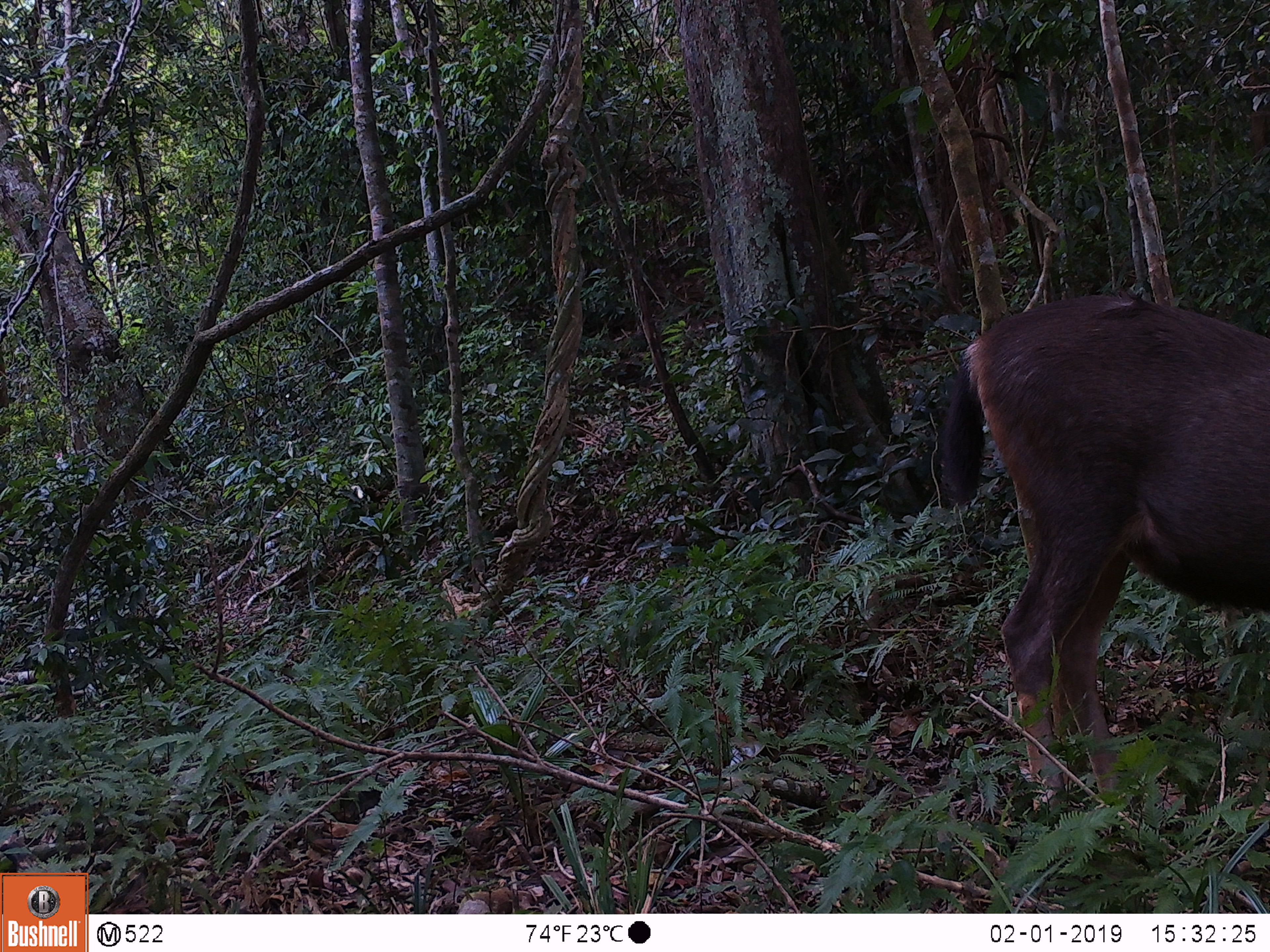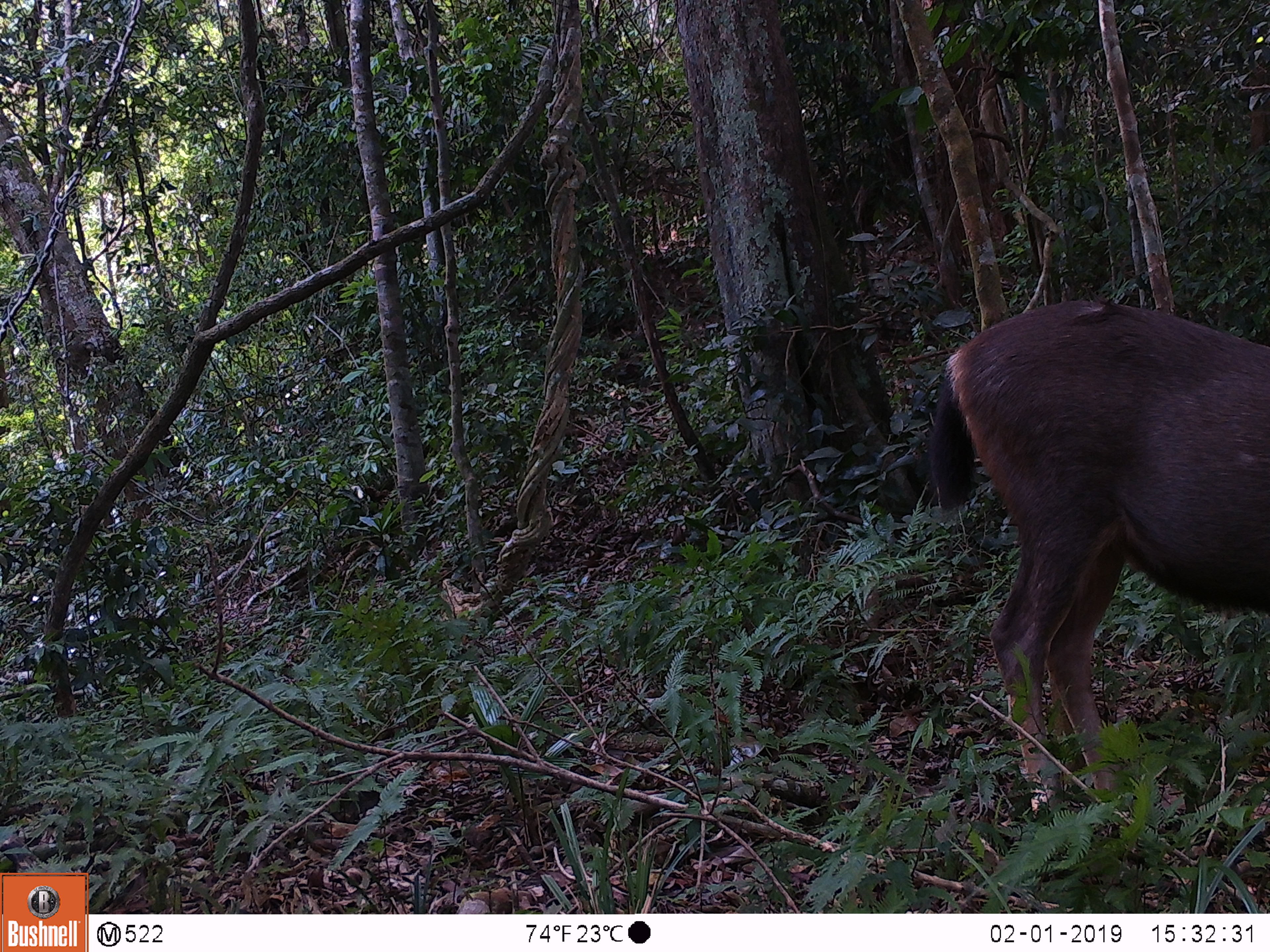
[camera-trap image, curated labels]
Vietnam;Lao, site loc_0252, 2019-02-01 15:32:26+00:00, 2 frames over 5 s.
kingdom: Animalia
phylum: Chordata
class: Mammalia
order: Artiodactyla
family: Cervidae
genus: Rusa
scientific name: Rusa unicolor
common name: sambar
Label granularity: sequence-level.